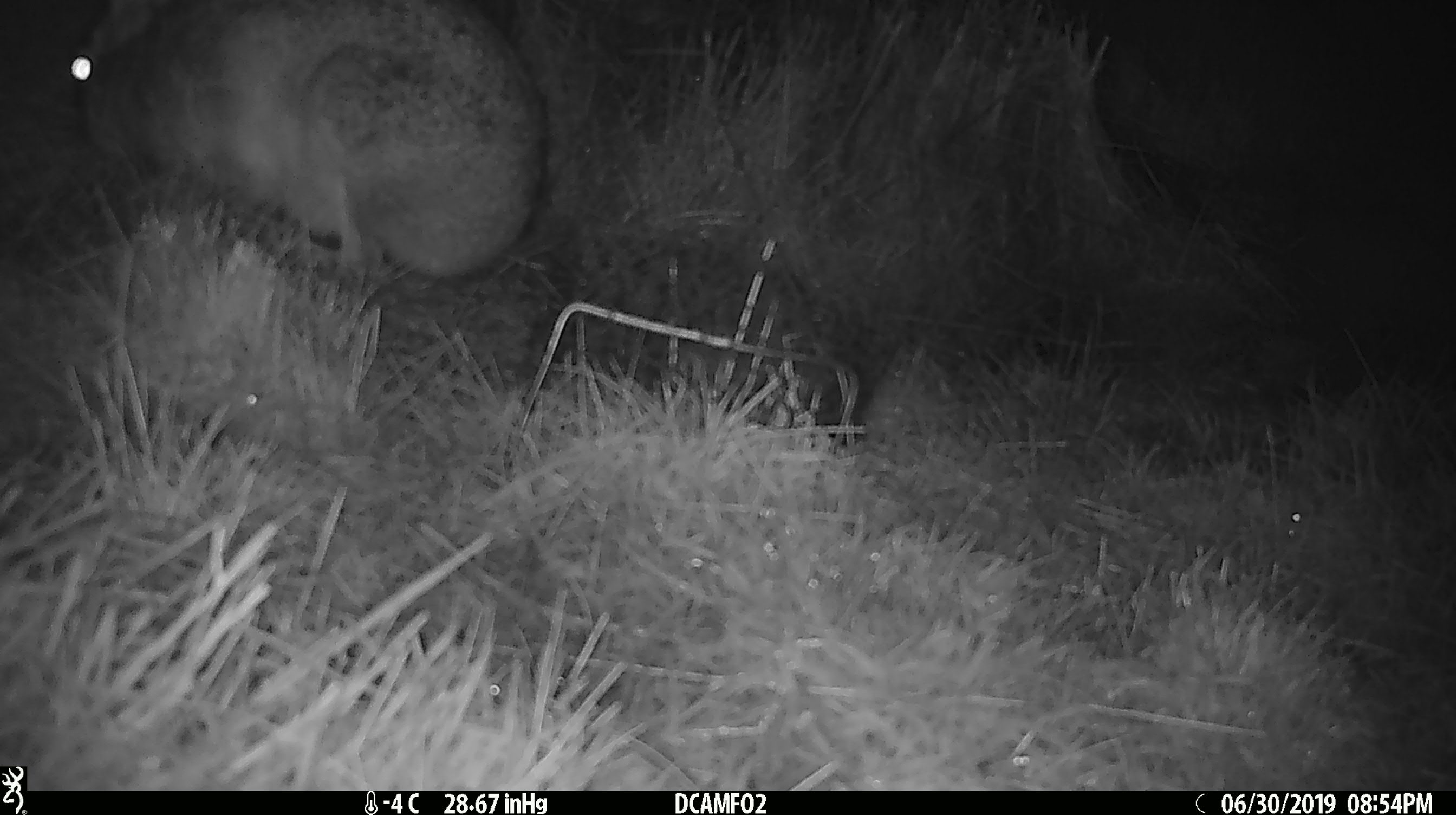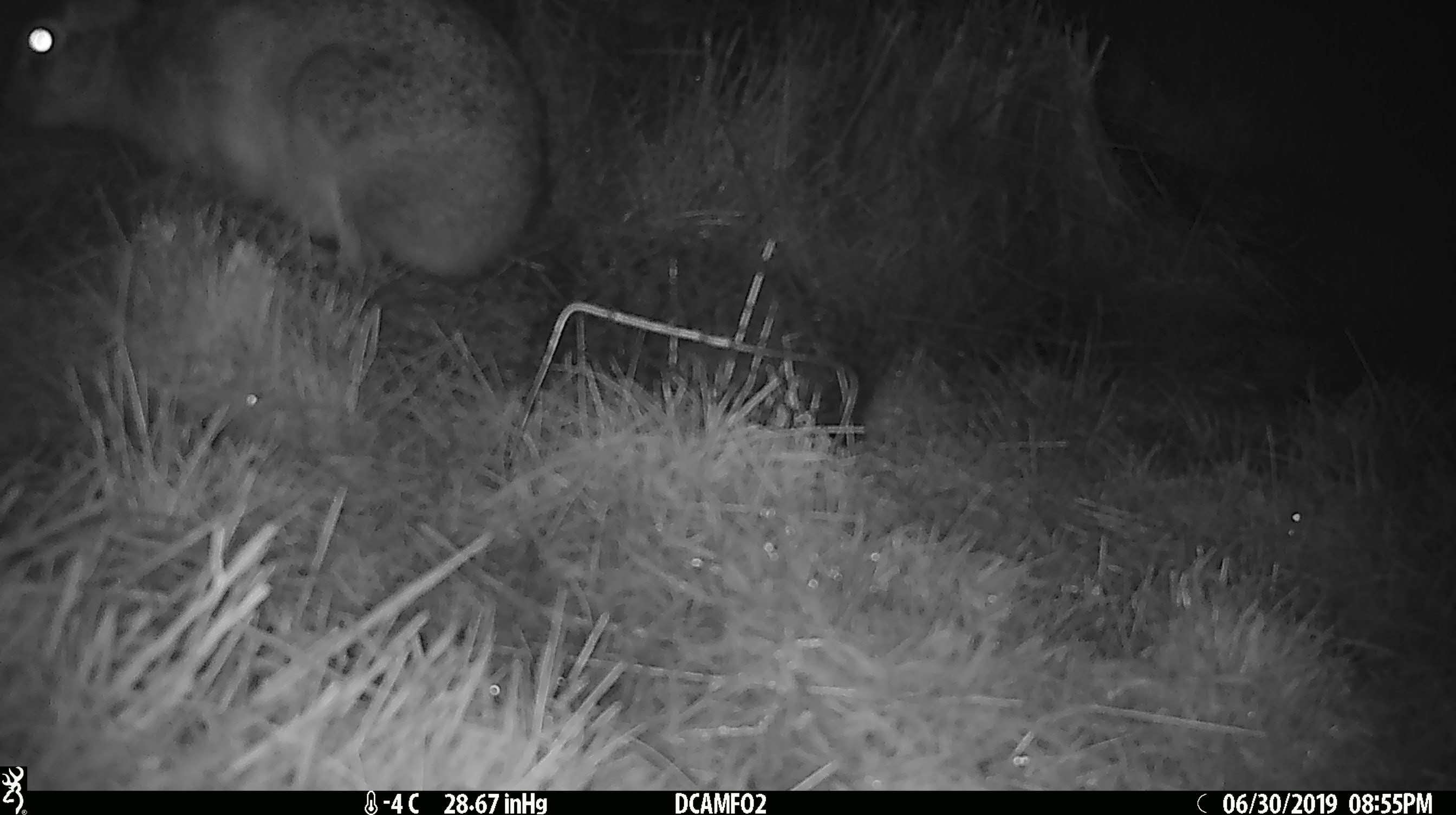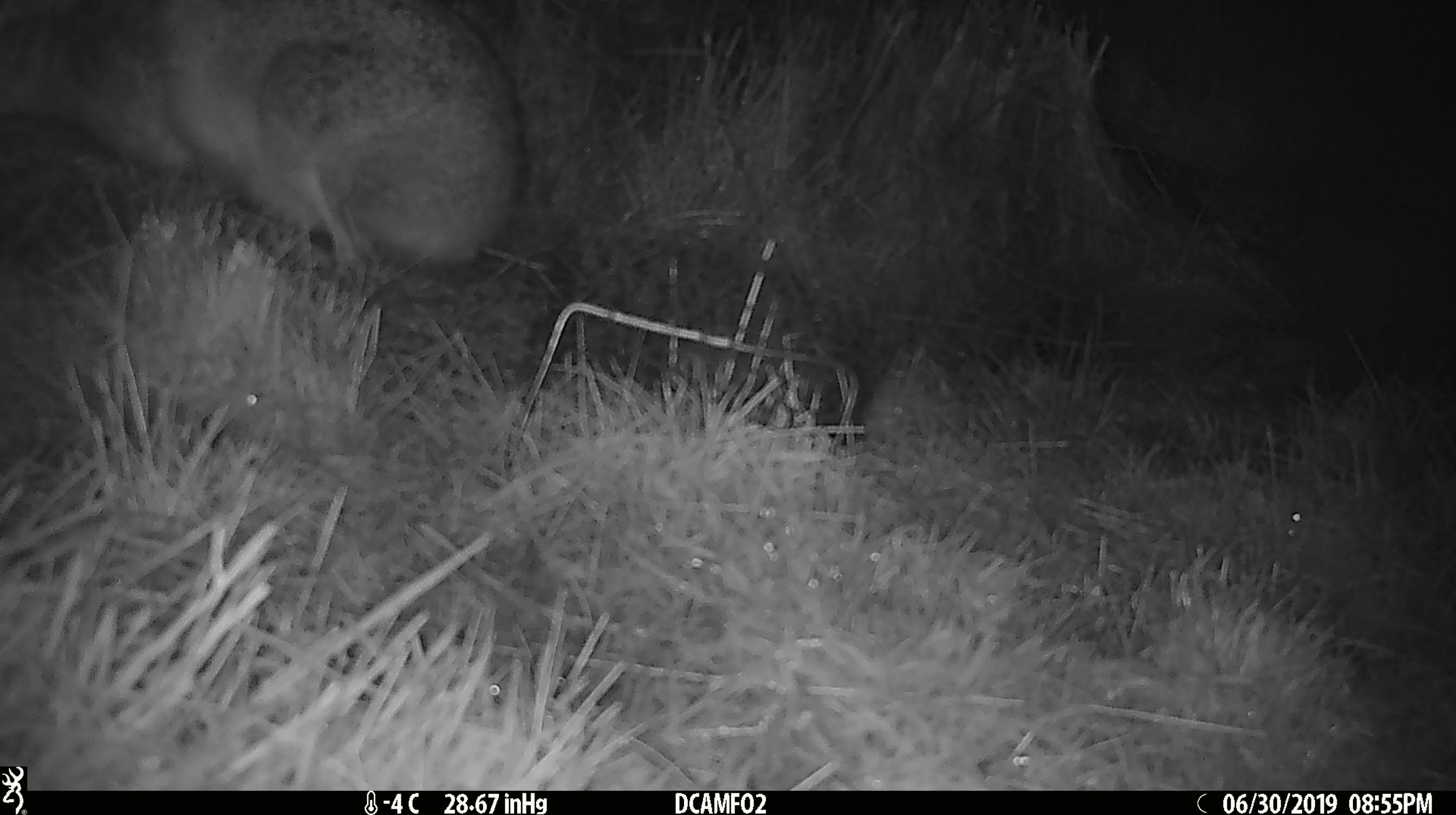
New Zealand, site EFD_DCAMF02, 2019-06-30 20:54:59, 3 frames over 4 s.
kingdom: Animalia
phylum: Chordata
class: Mammalia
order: Lagomorpha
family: Leporidae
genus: Lepus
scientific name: Lepus europaeus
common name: brown hare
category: hare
Hare (brown hare) (Lepus europaeus).